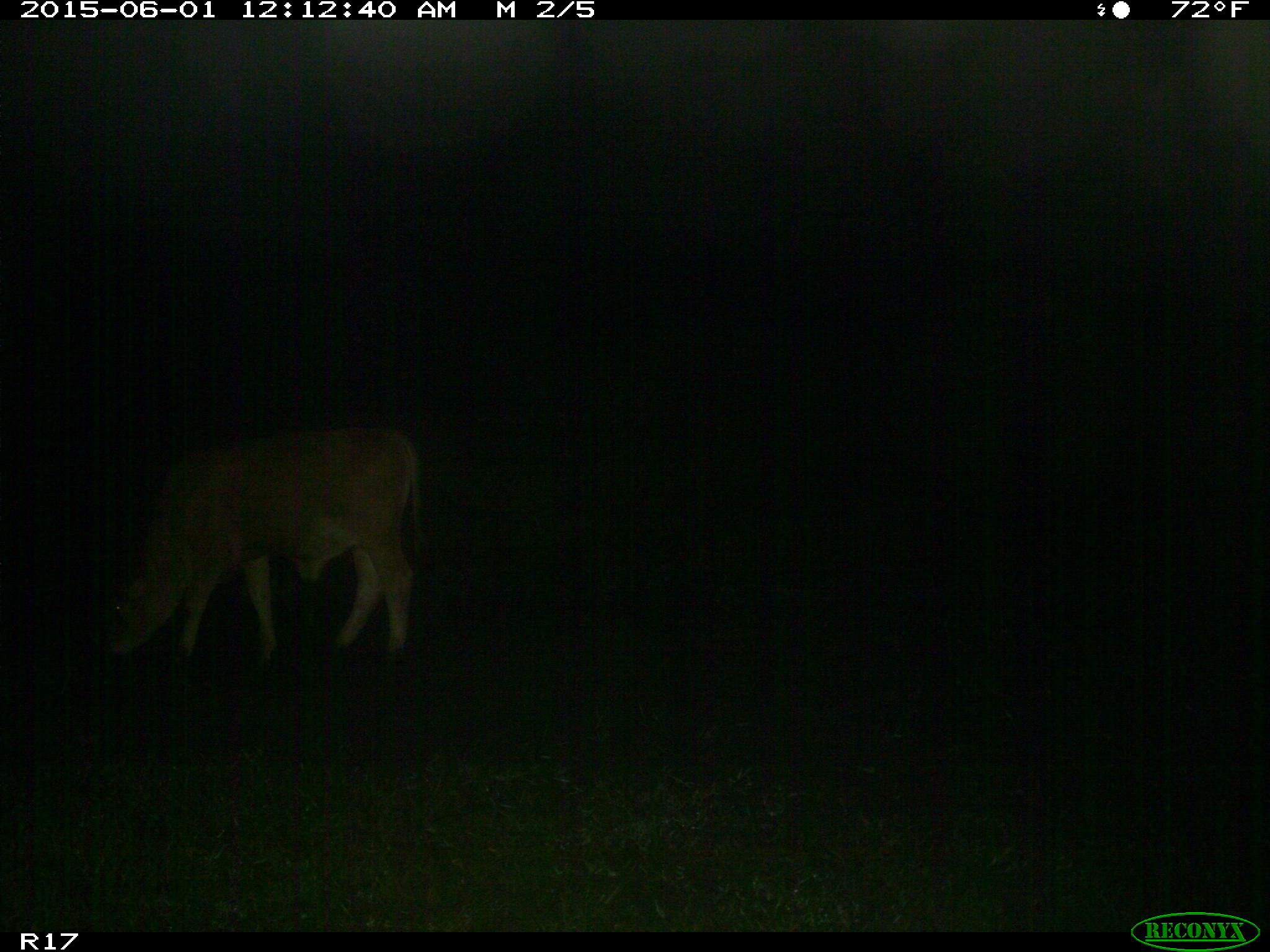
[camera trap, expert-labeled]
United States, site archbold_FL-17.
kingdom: Animalia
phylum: Chordata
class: Mammalia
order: Artiodactyla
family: Bovidae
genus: Bos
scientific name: Bos taurus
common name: domestic cow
Bos taurus (domestic cow).